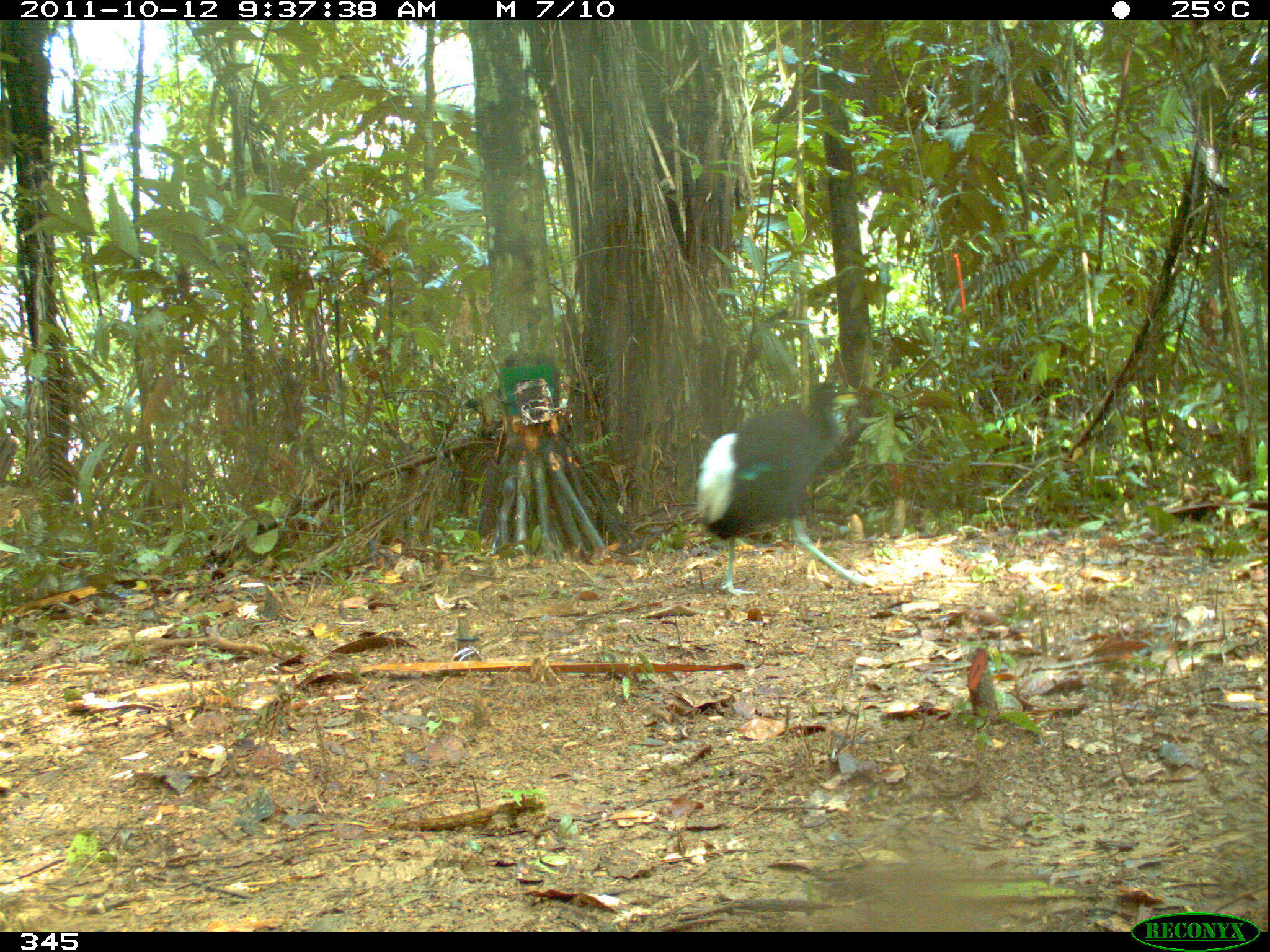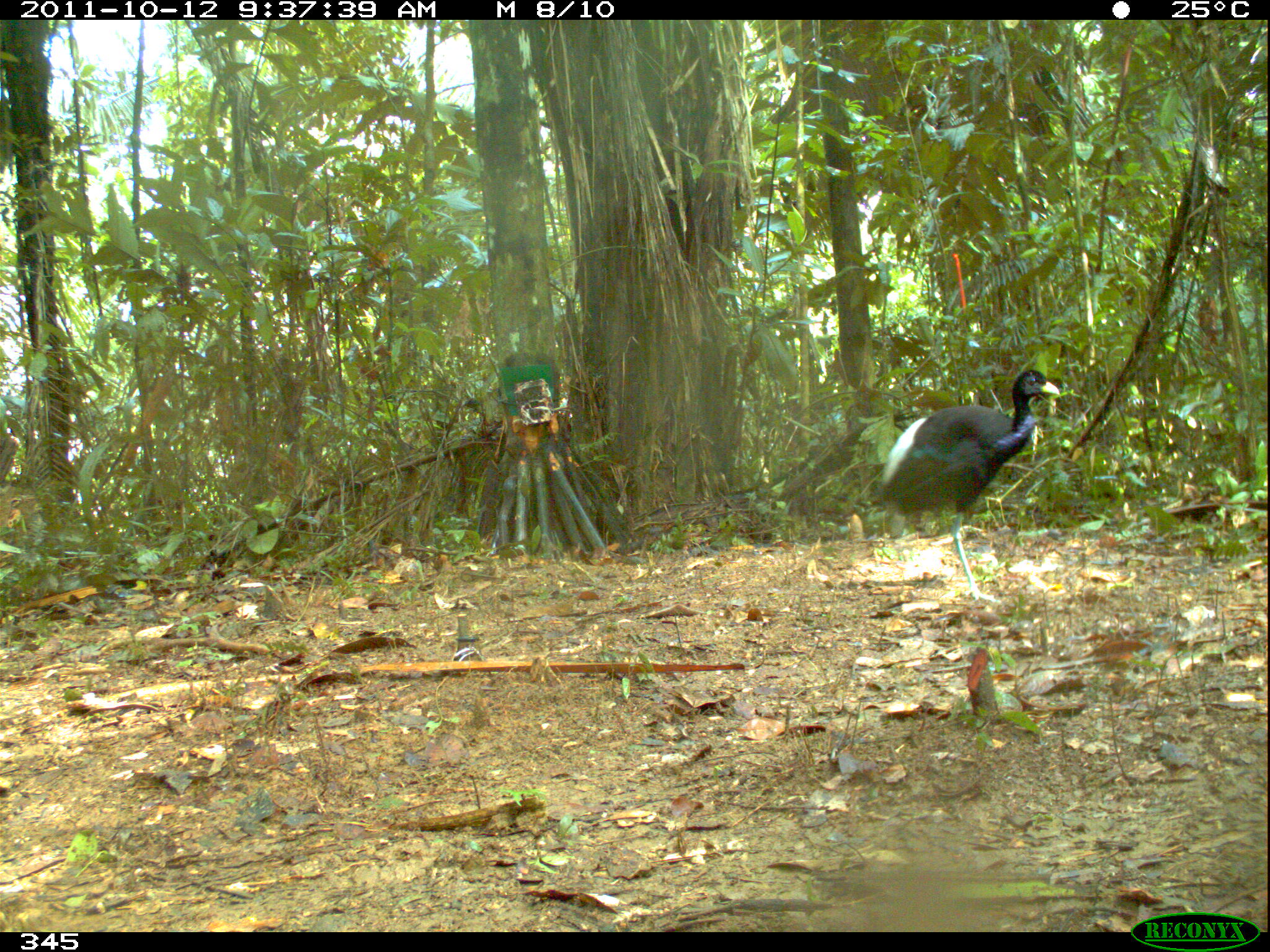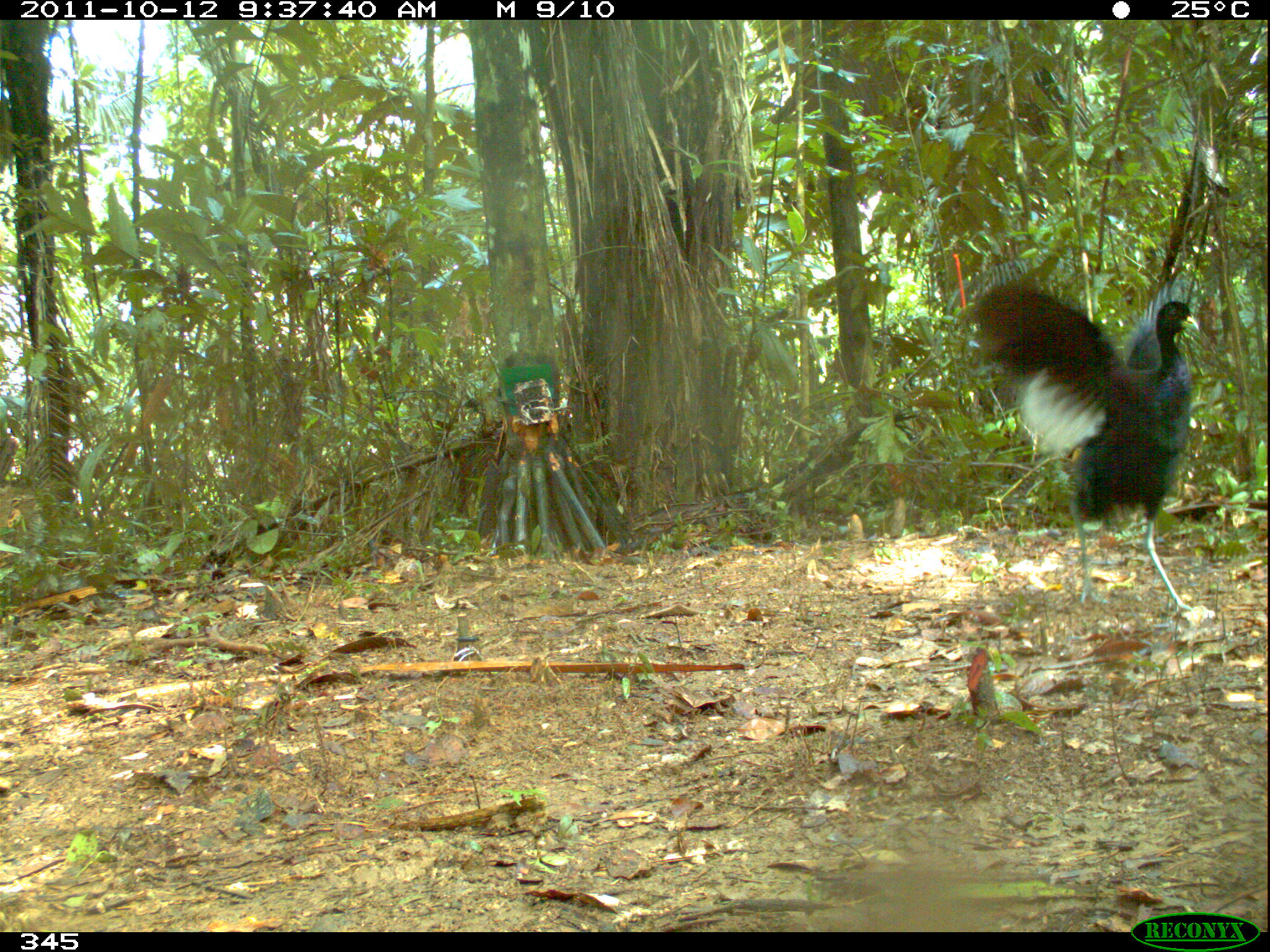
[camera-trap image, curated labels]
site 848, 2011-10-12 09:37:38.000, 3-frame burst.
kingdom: Animalia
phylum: Chordata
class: Aves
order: Gruiformes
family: Psophiidae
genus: Psophia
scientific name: Psophia leucoptera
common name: pale-winged trumpeter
Psophia leucoptera (pale-winged trumpeter).